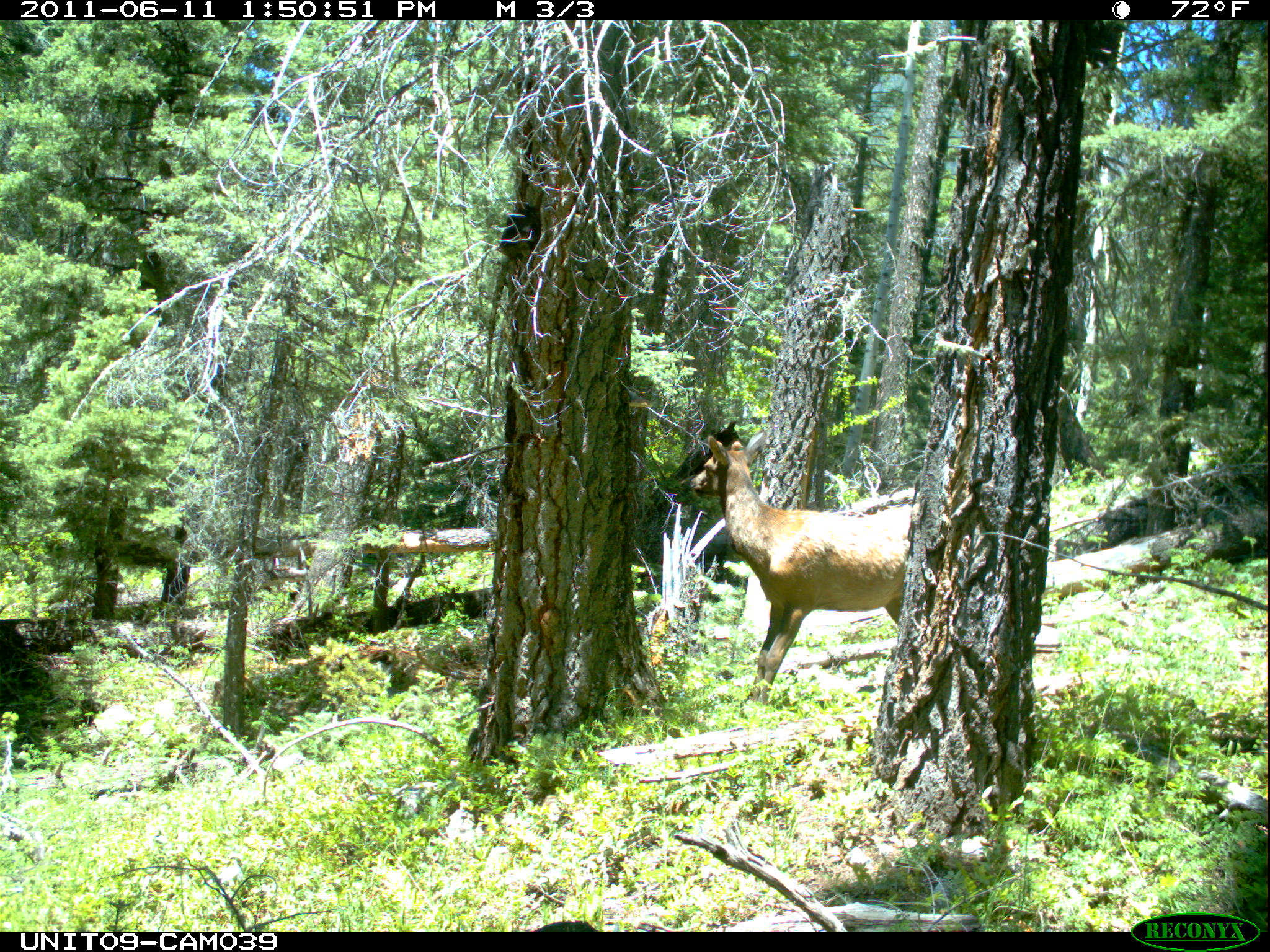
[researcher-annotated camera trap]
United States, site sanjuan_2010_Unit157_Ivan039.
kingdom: Animalia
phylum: Chordata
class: Mammalia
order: Artiodactyla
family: Cervidae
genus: Cervus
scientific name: Cervus elaphus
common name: red deer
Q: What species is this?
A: Cervus elaphus (red deer).